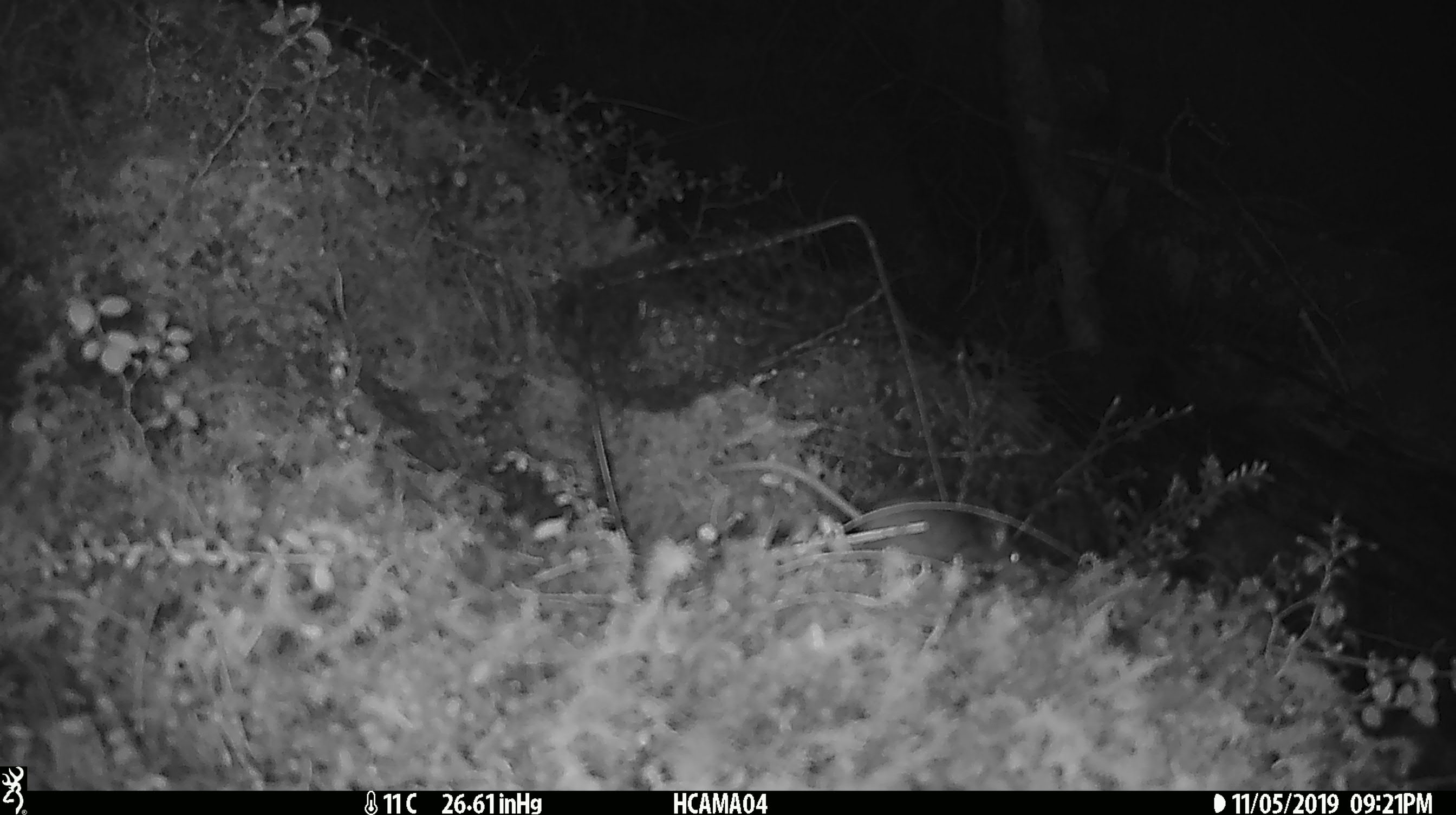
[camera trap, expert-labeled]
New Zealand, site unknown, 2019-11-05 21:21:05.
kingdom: Animalia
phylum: Chordata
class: Mammalia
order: Rodentia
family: Muridae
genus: Mus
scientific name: Mus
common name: mouse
Mouse (Mus).